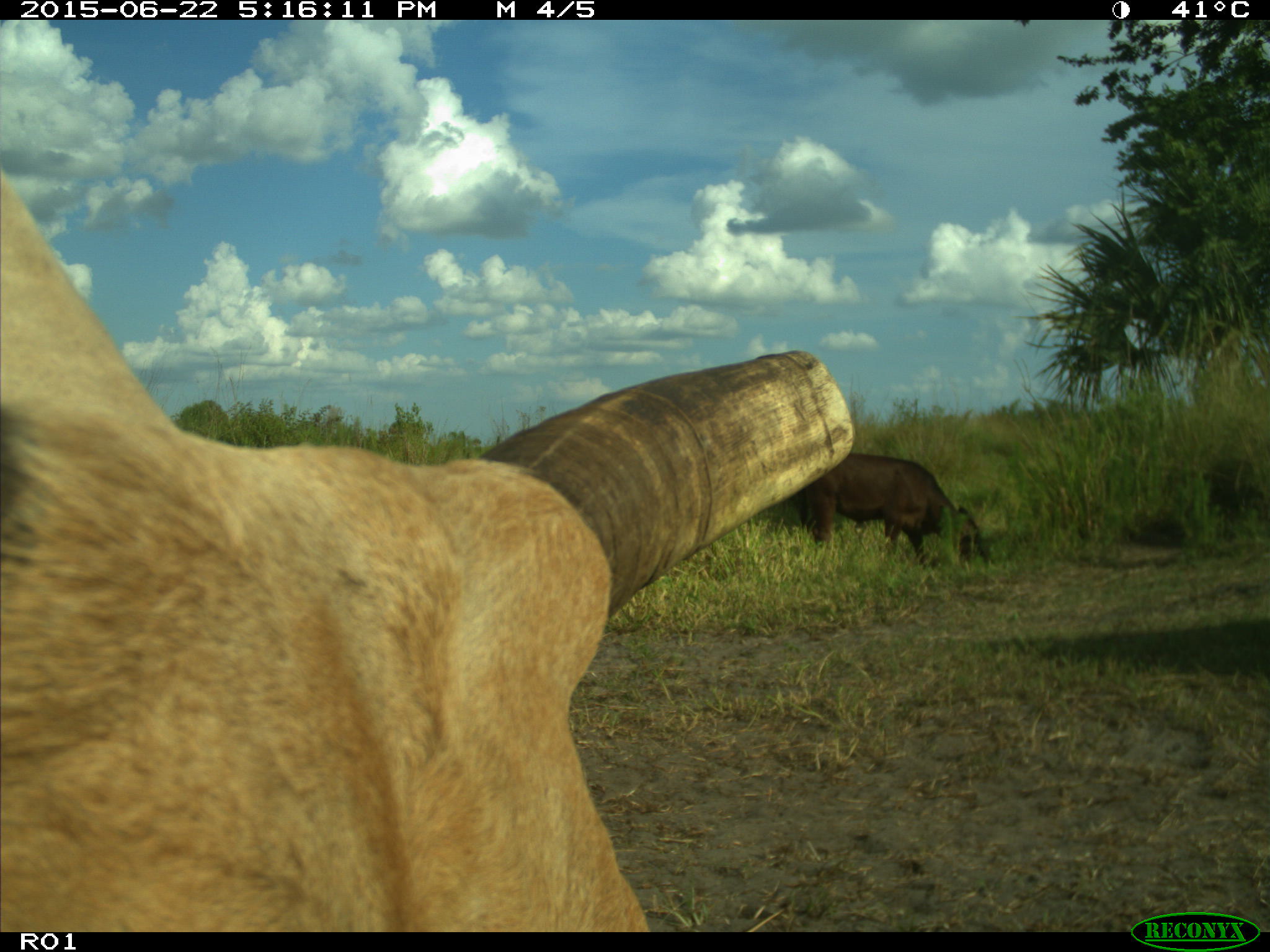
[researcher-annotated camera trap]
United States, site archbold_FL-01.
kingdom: Animalia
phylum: Chordata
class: Mammalia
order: Artiodactyla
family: Bovidae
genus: Bos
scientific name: Bos taurus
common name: domestic cow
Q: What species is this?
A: Bos taurus (domestic cow).